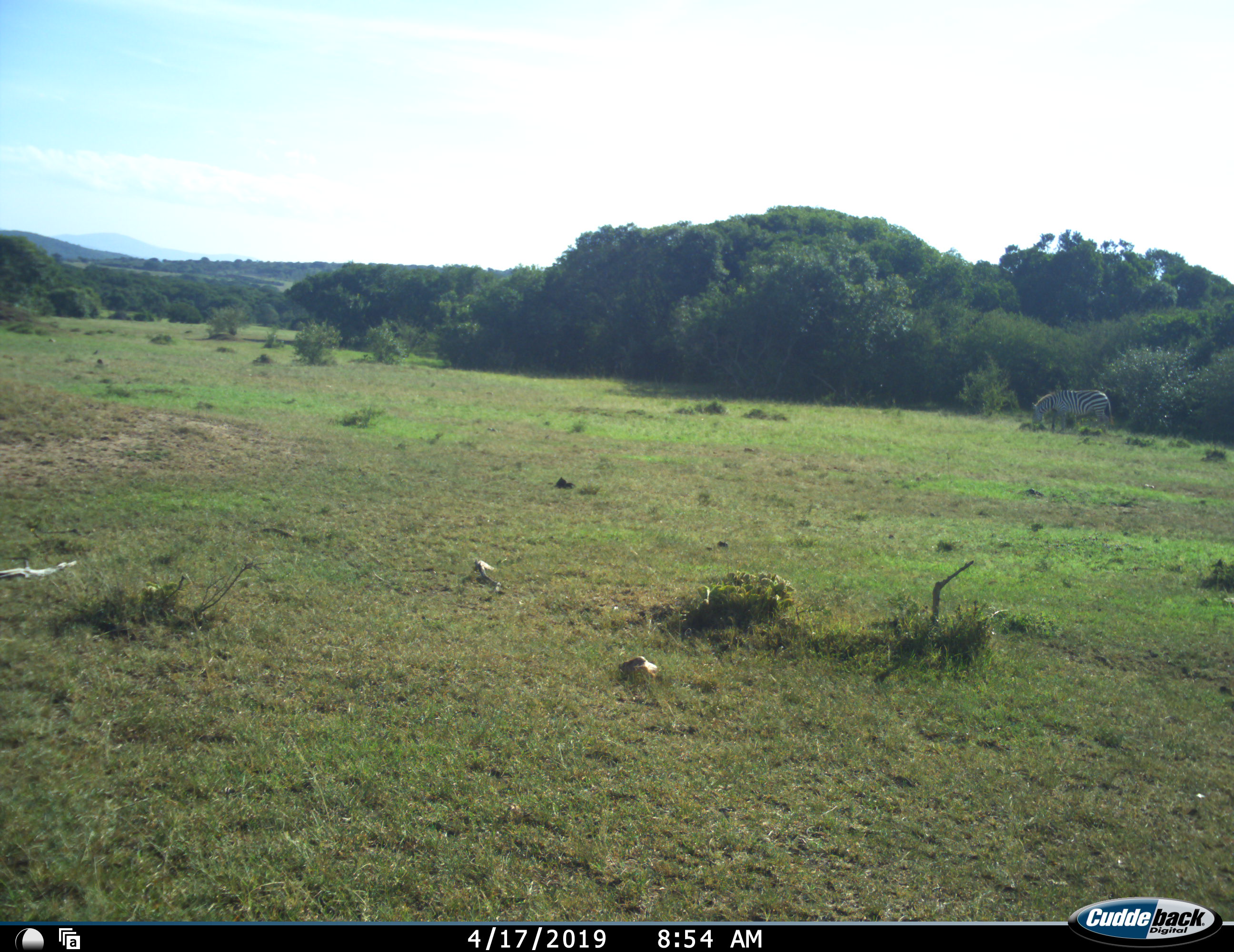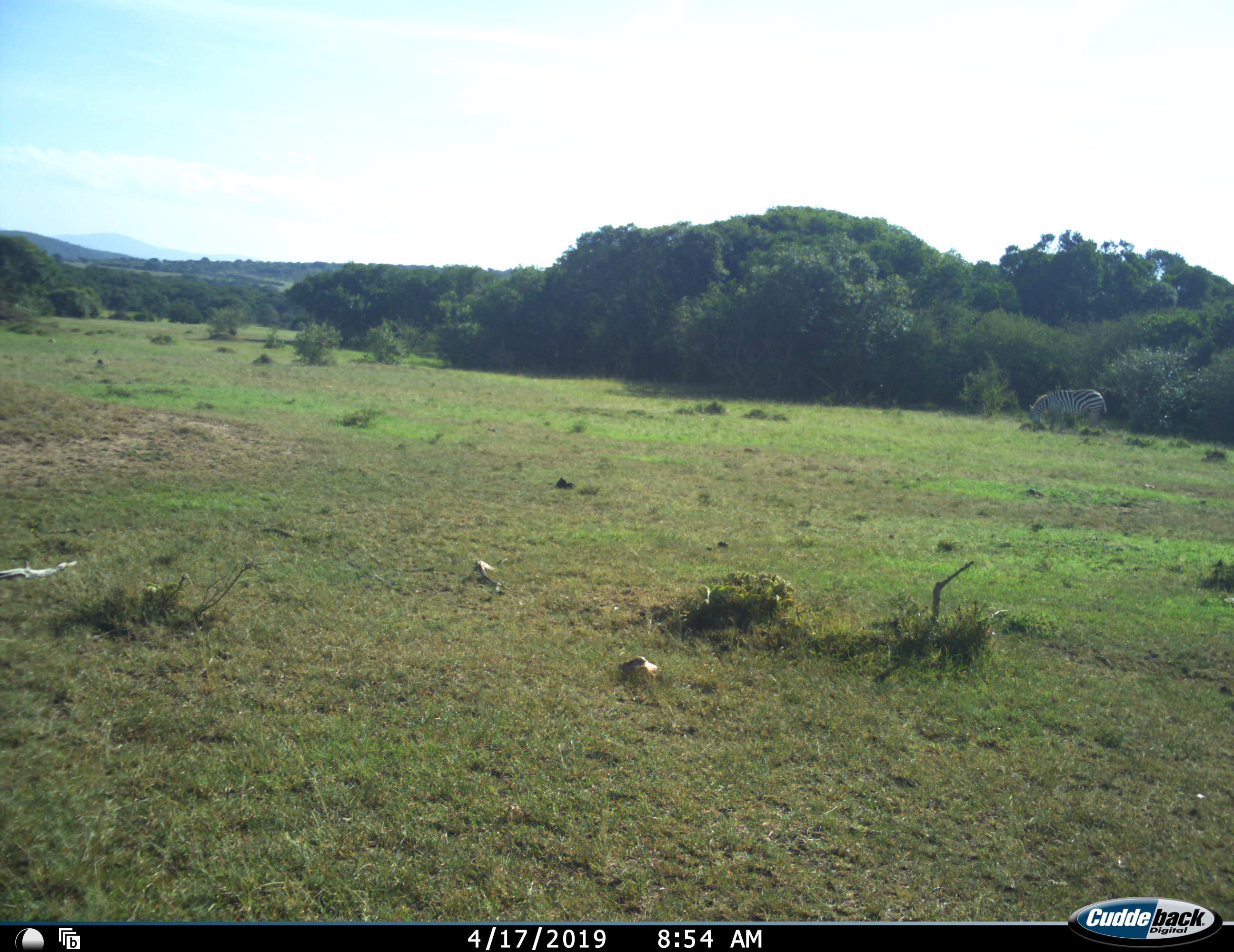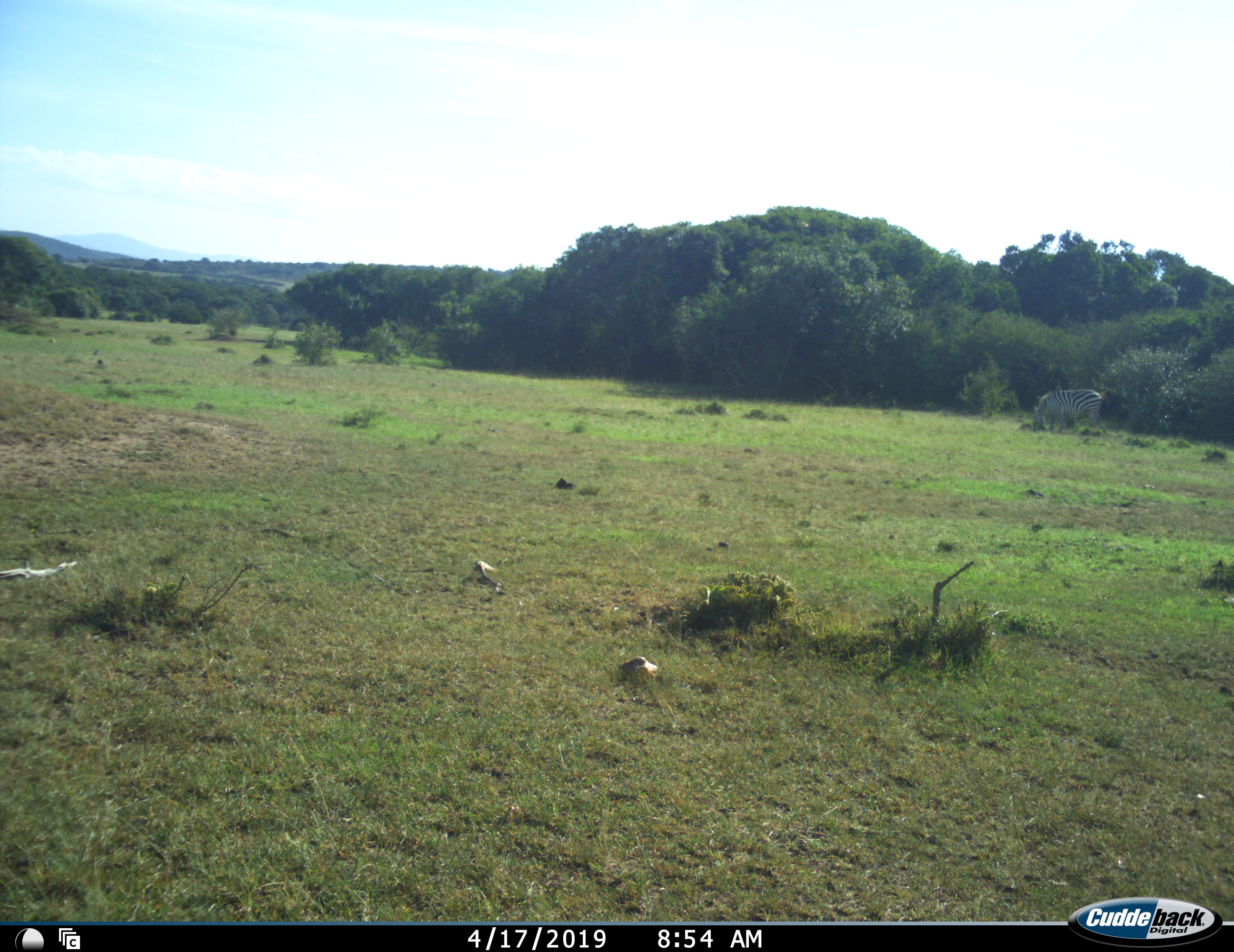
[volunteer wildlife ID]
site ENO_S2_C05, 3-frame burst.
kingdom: Animalia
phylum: Chordata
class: Mammalia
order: Perissodactyla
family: Equidae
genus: Equus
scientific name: Equus quagga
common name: plains zebra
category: zebraplains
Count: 1.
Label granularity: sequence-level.